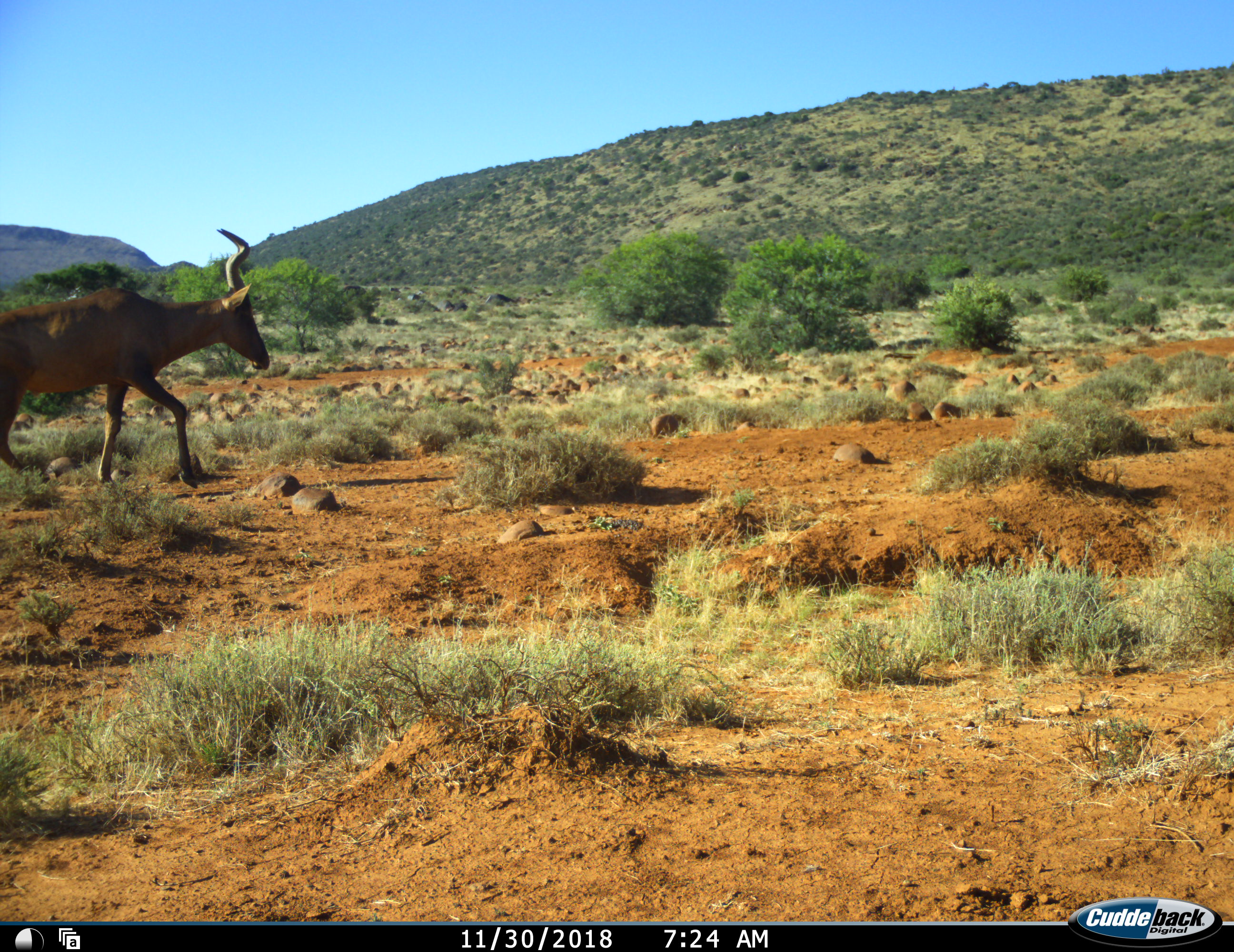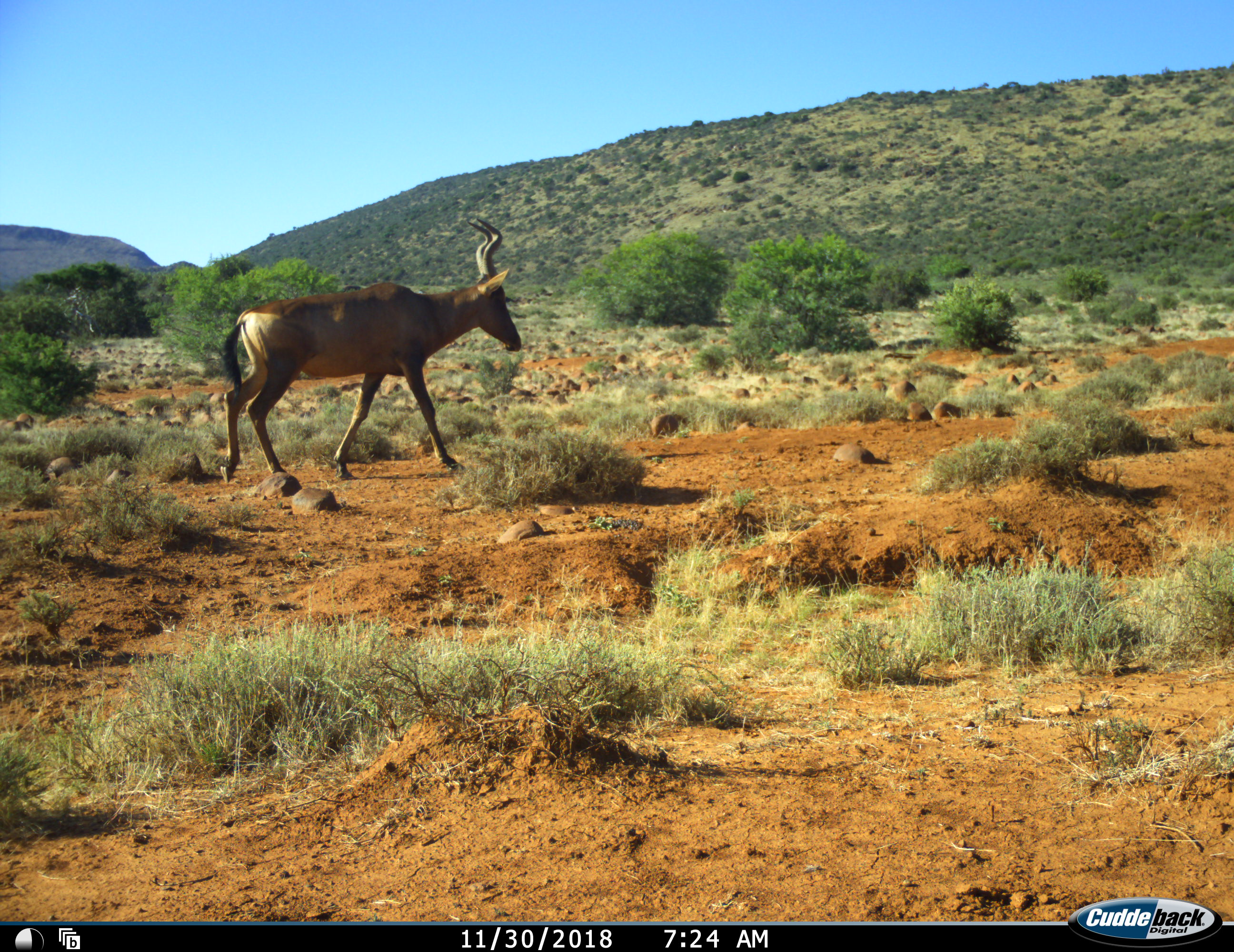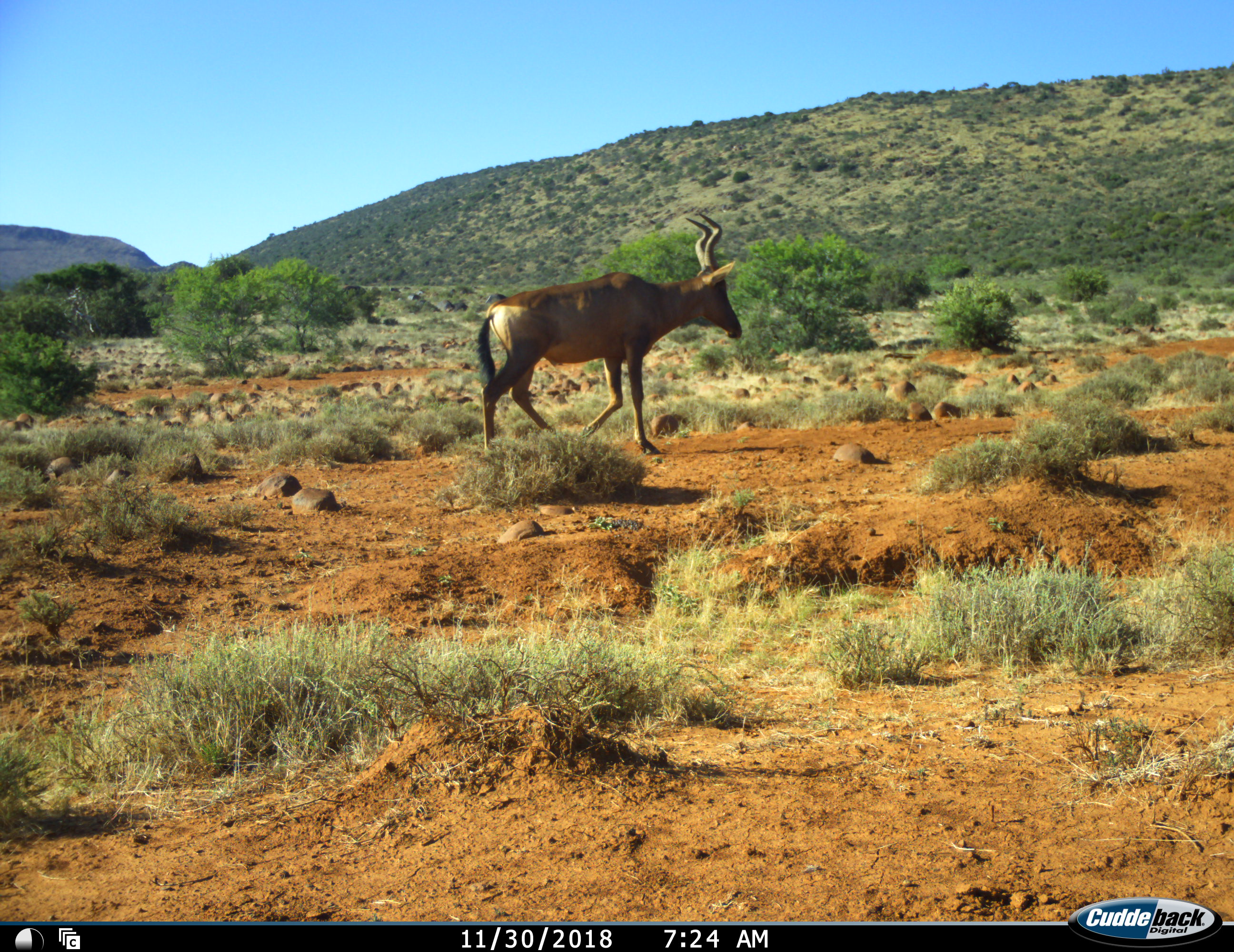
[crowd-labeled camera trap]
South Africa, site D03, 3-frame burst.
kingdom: Animalia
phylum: Chordata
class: Mammalia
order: Artiodactyla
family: Bovidae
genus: Alcelaphus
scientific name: Alcelaphus buselaphus caama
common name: red hartebeest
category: hartebeestred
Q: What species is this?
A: Hartebeestred (red hartebeest) (Alcelaphus buselaphus caama).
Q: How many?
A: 1.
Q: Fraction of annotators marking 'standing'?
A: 0%.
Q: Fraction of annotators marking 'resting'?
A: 0%.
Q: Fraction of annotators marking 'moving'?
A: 100%.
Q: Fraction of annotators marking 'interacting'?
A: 0%.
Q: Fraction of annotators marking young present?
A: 0%.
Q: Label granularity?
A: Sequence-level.